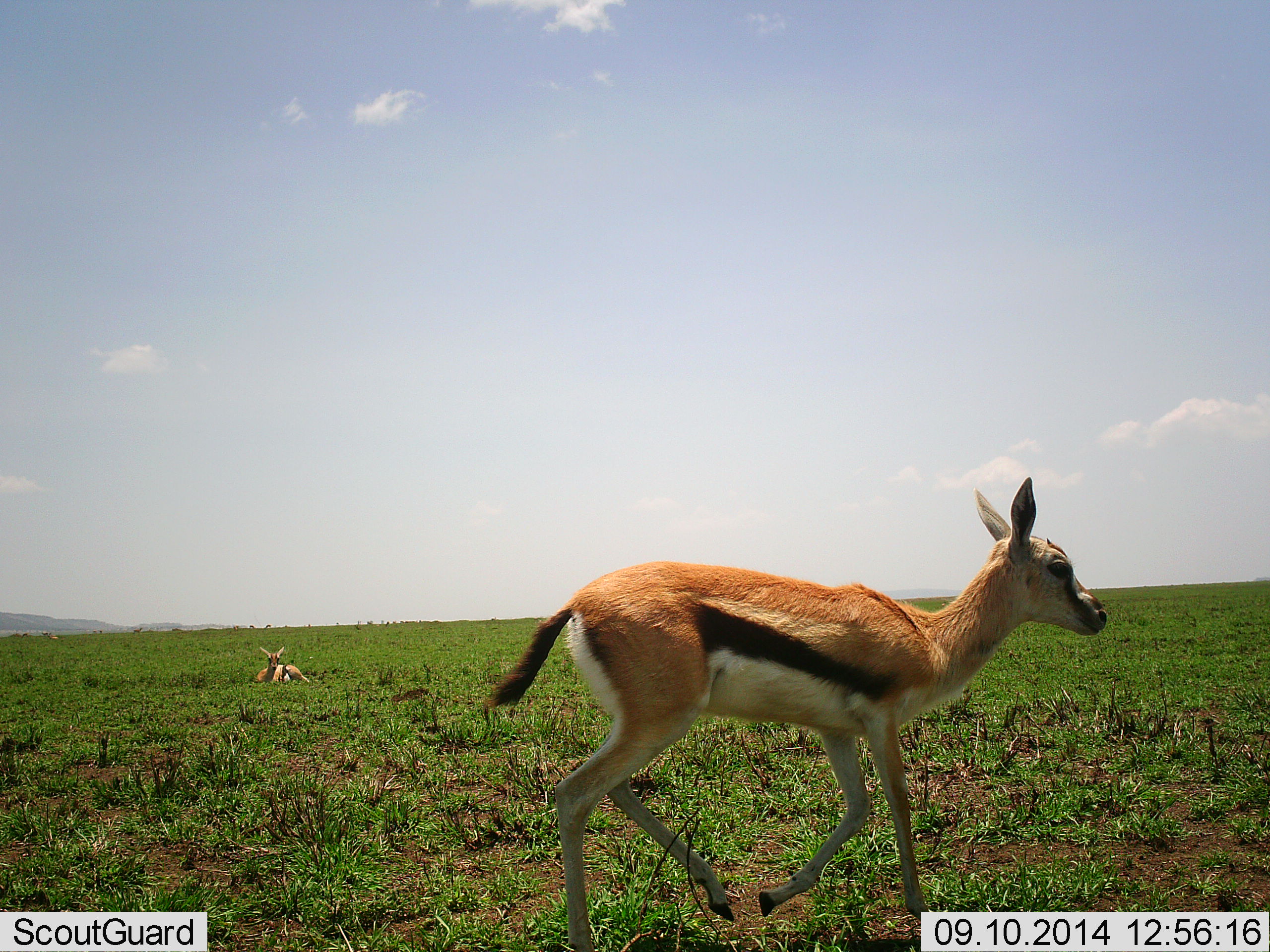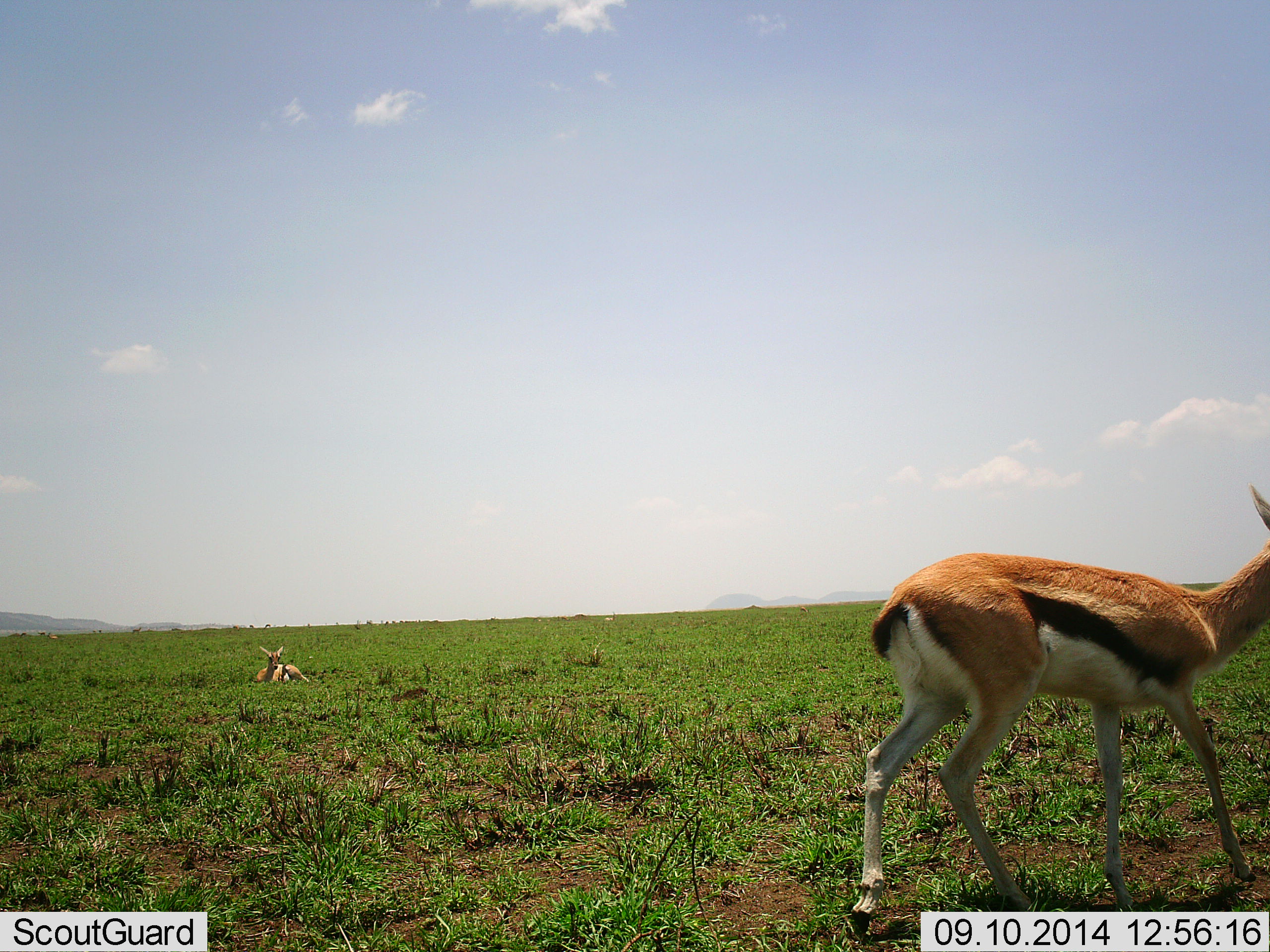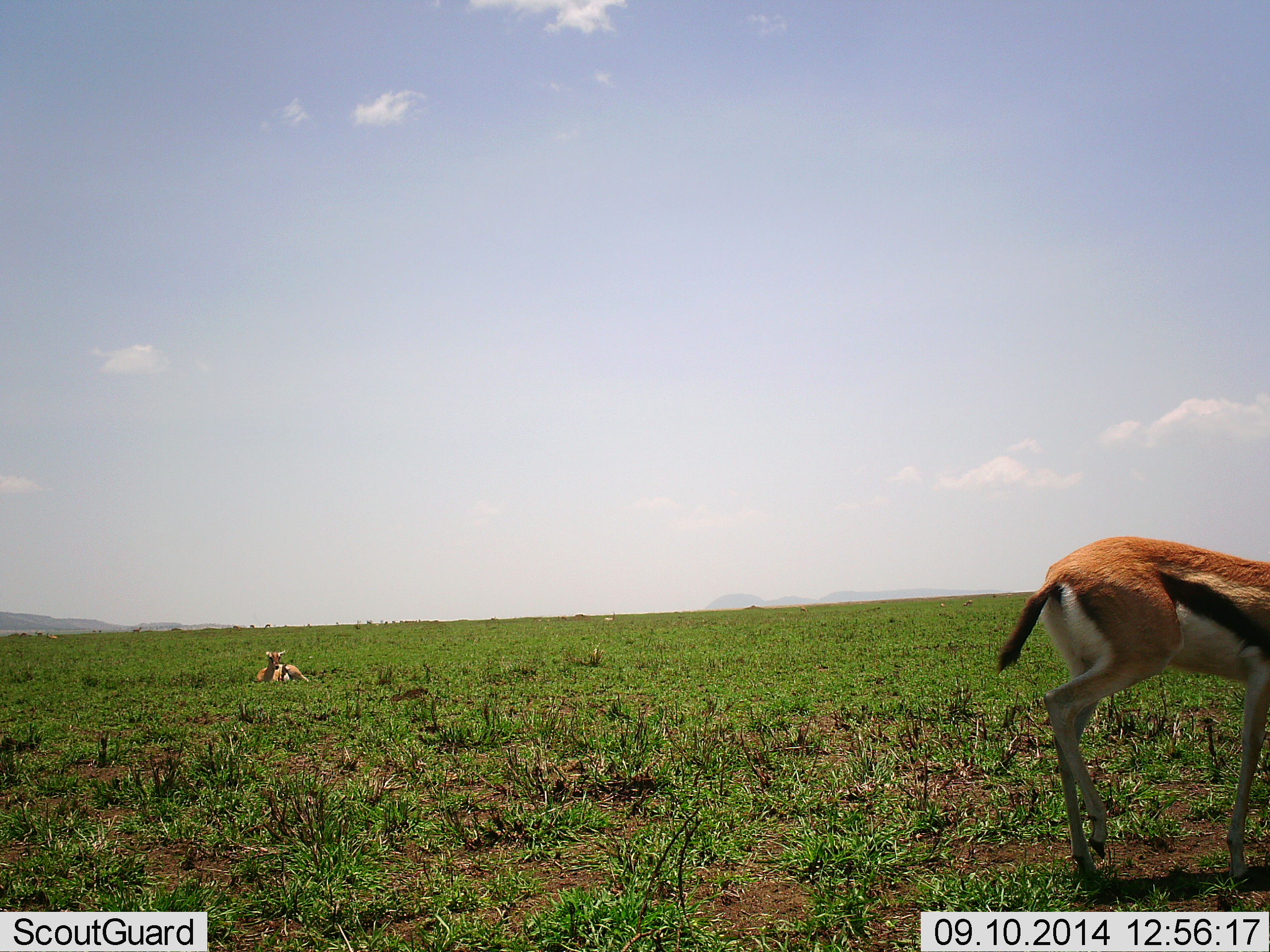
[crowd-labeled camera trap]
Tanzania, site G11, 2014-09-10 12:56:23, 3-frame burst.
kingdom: Animalia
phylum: Chordata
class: Mammalia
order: Artiodactyla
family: Bovidae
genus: Eudorcas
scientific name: Eudorcas thomsonii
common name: thomson's gazelle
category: gazellethomsons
Gazellethomsons (thomson's gazelle) (Eudorcas thomsonii), count 2. Behavior (volunteer vote fractions): standing 10%, resting 90%, moving 90%, interacting 0%. Young present (vote fraction): 10%. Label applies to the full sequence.